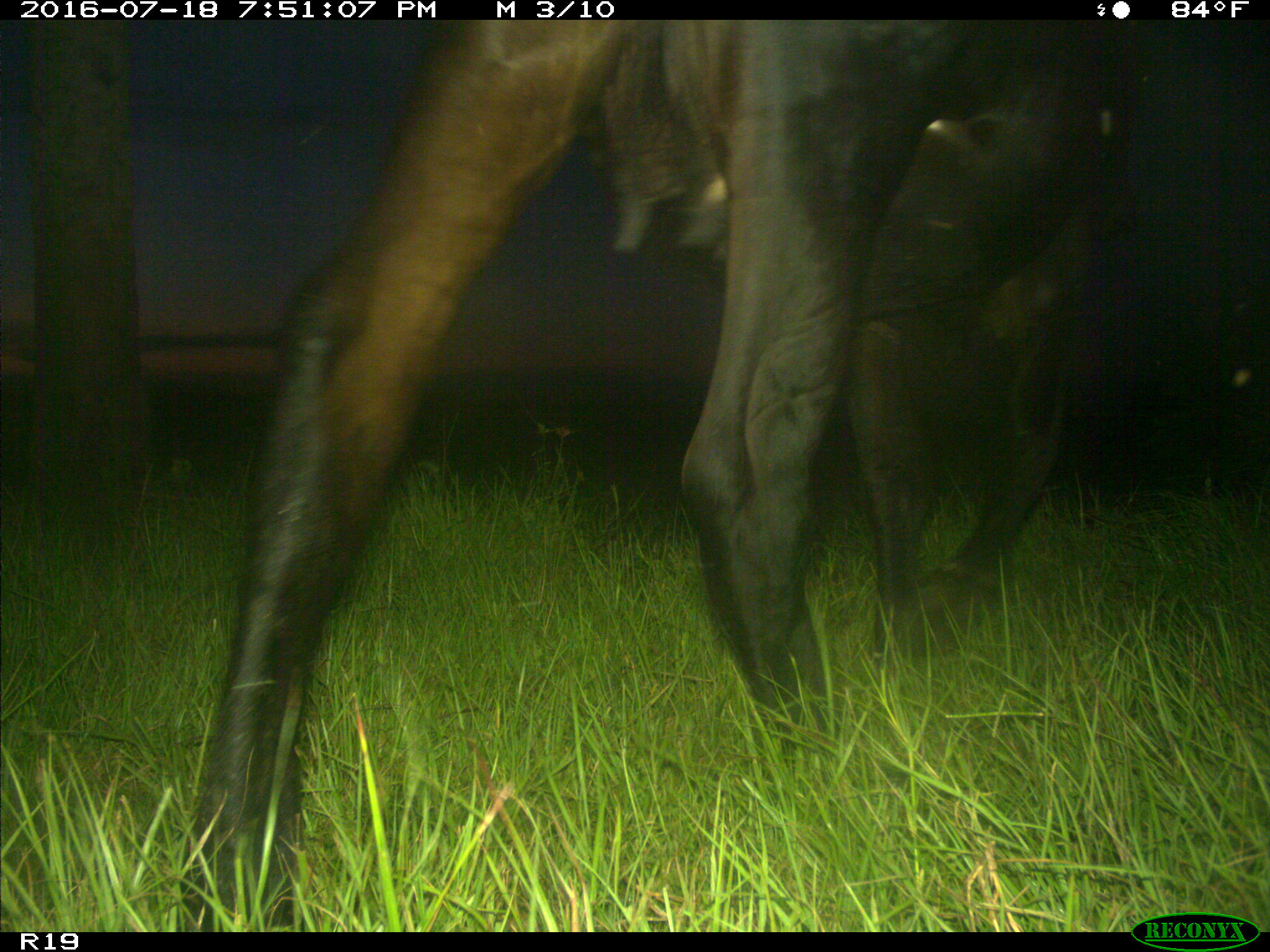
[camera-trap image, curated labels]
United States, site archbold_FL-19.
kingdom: Animalia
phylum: Chordata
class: Mammalia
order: Artiodactyla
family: Bovidae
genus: Bos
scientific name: Bos taurus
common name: domestic cow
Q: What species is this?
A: Bos taurus (domestic cow).